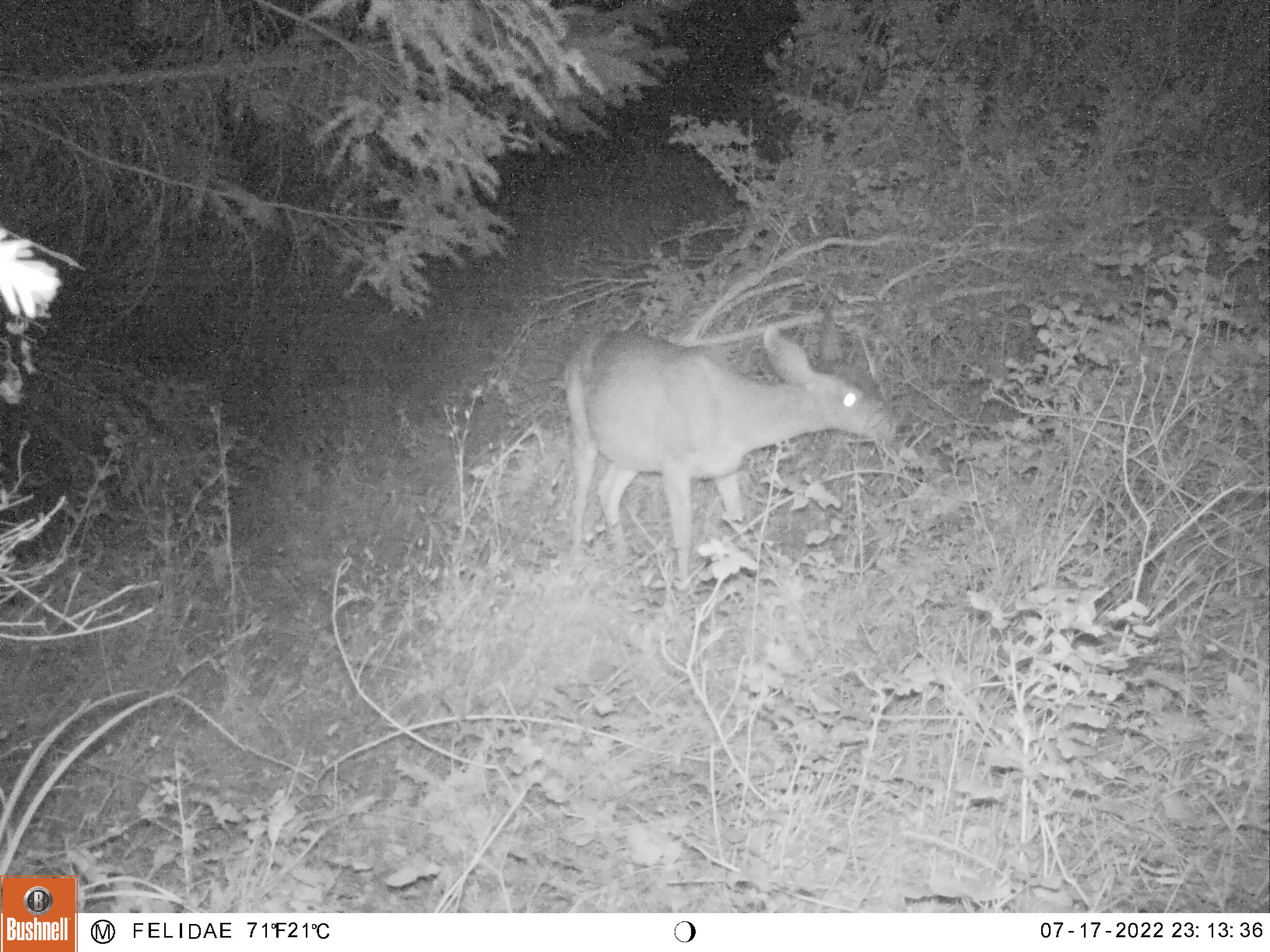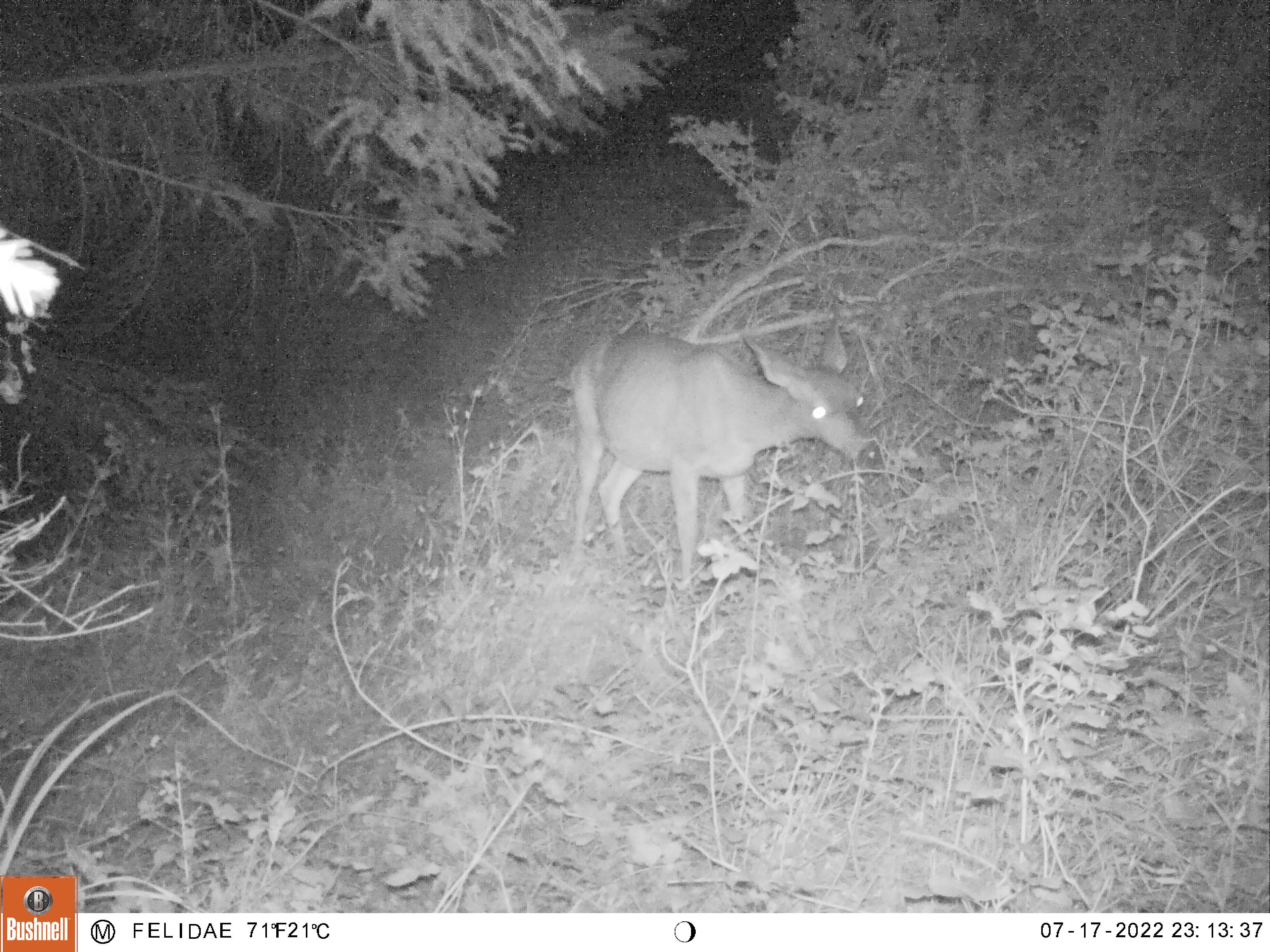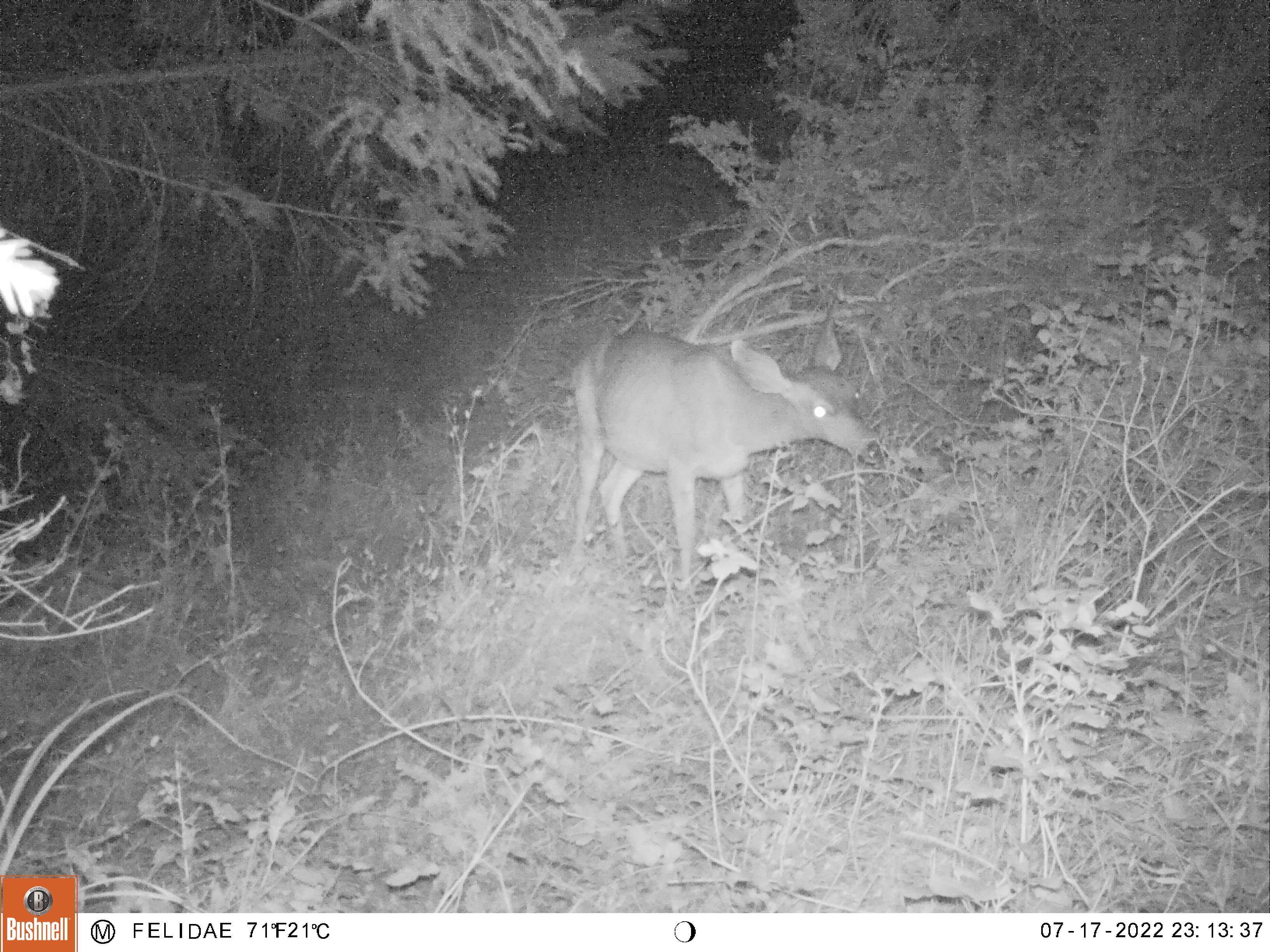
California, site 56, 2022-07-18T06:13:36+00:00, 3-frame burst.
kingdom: Animalia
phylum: Chordata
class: Mammalia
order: Artiodactyla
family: Cervidae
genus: Odocoileus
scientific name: Odocoileus hemionus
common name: mule deer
Mule deer (Odocoileus hemionus).